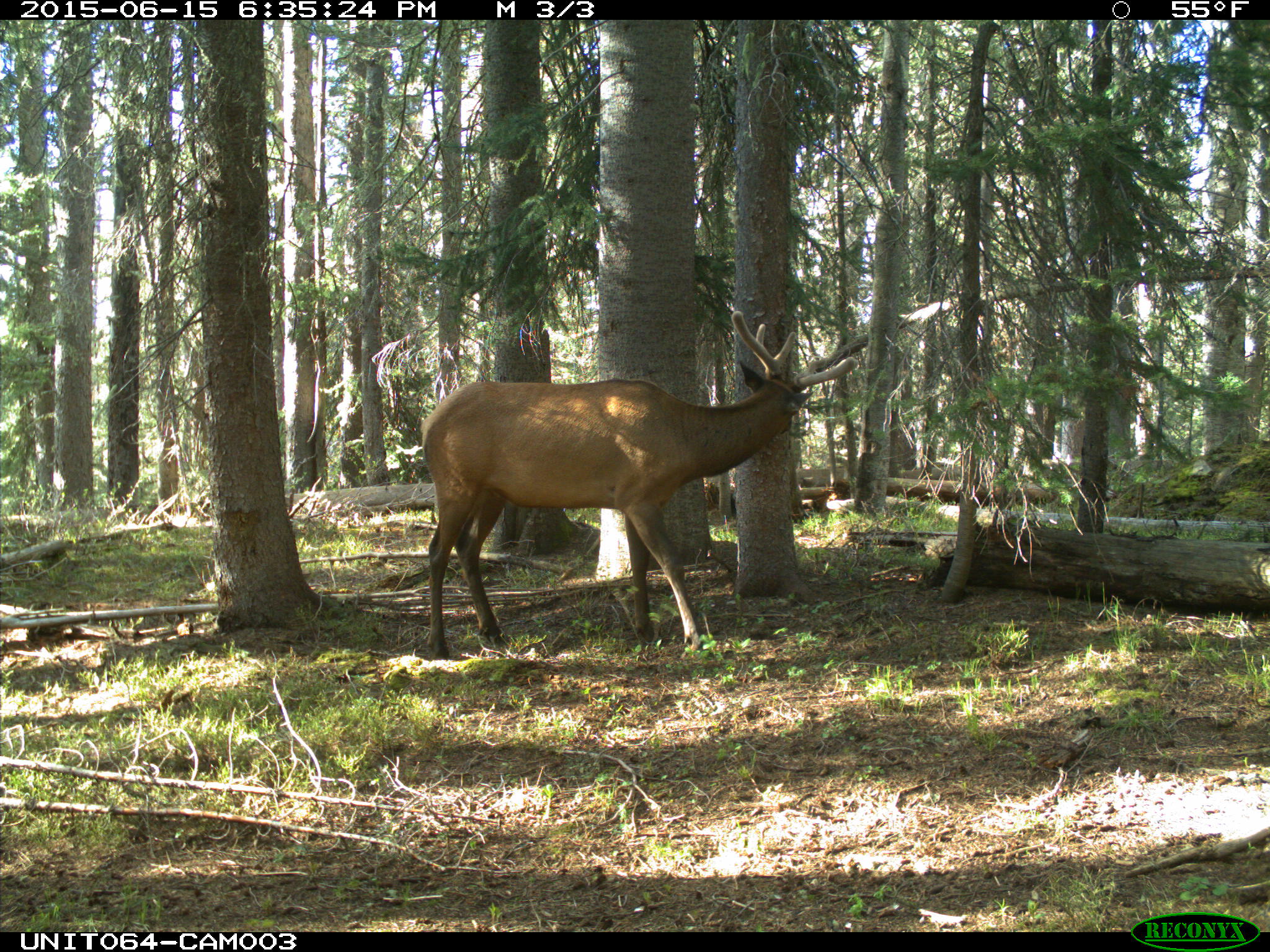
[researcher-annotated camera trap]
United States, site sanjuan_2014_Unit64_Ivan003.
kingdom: Animalia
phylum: Chordata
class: Mammalia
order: Artiodactyla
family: Cervidae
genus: Cervus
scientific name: Cervus elaphus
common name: red deer